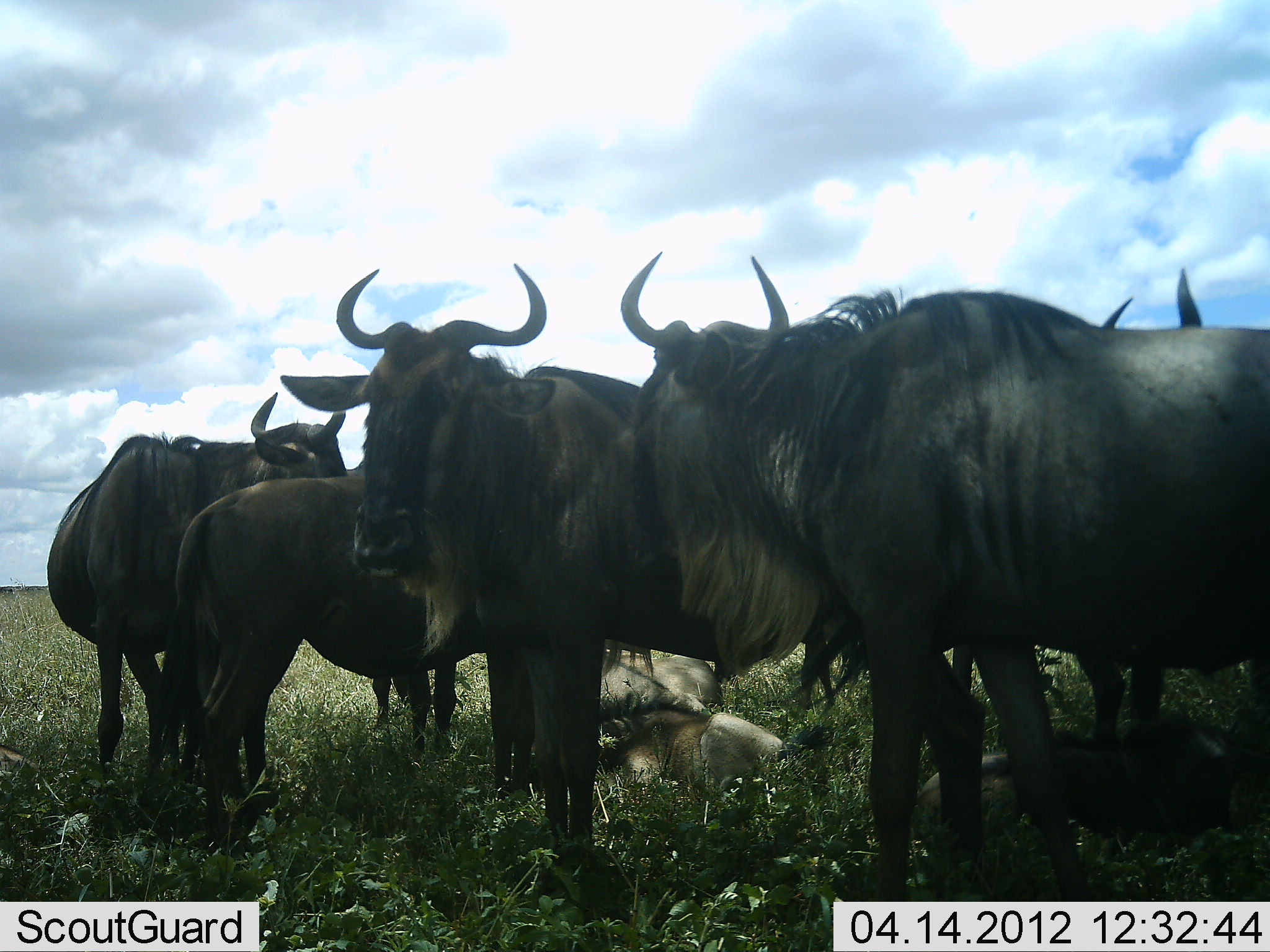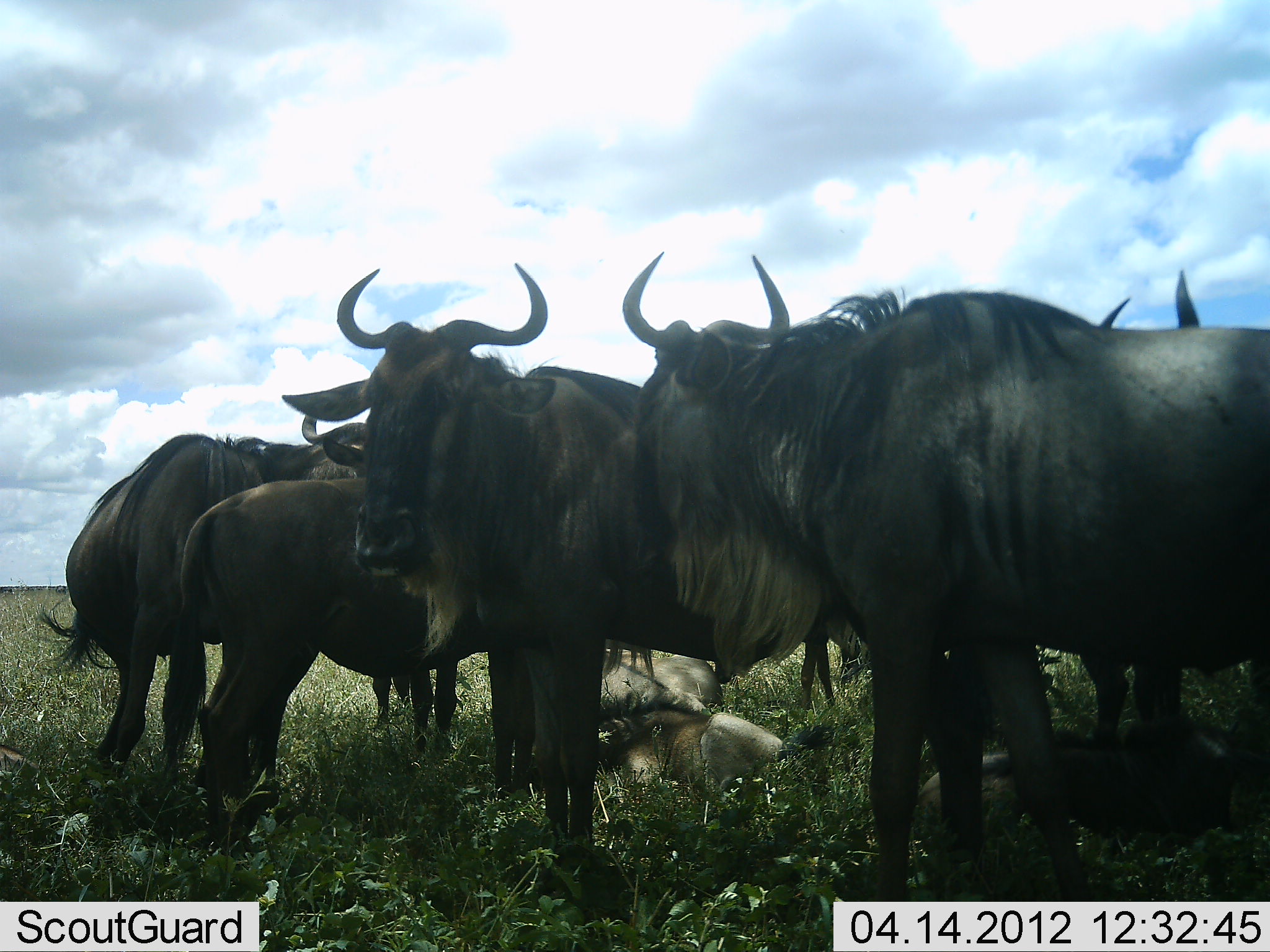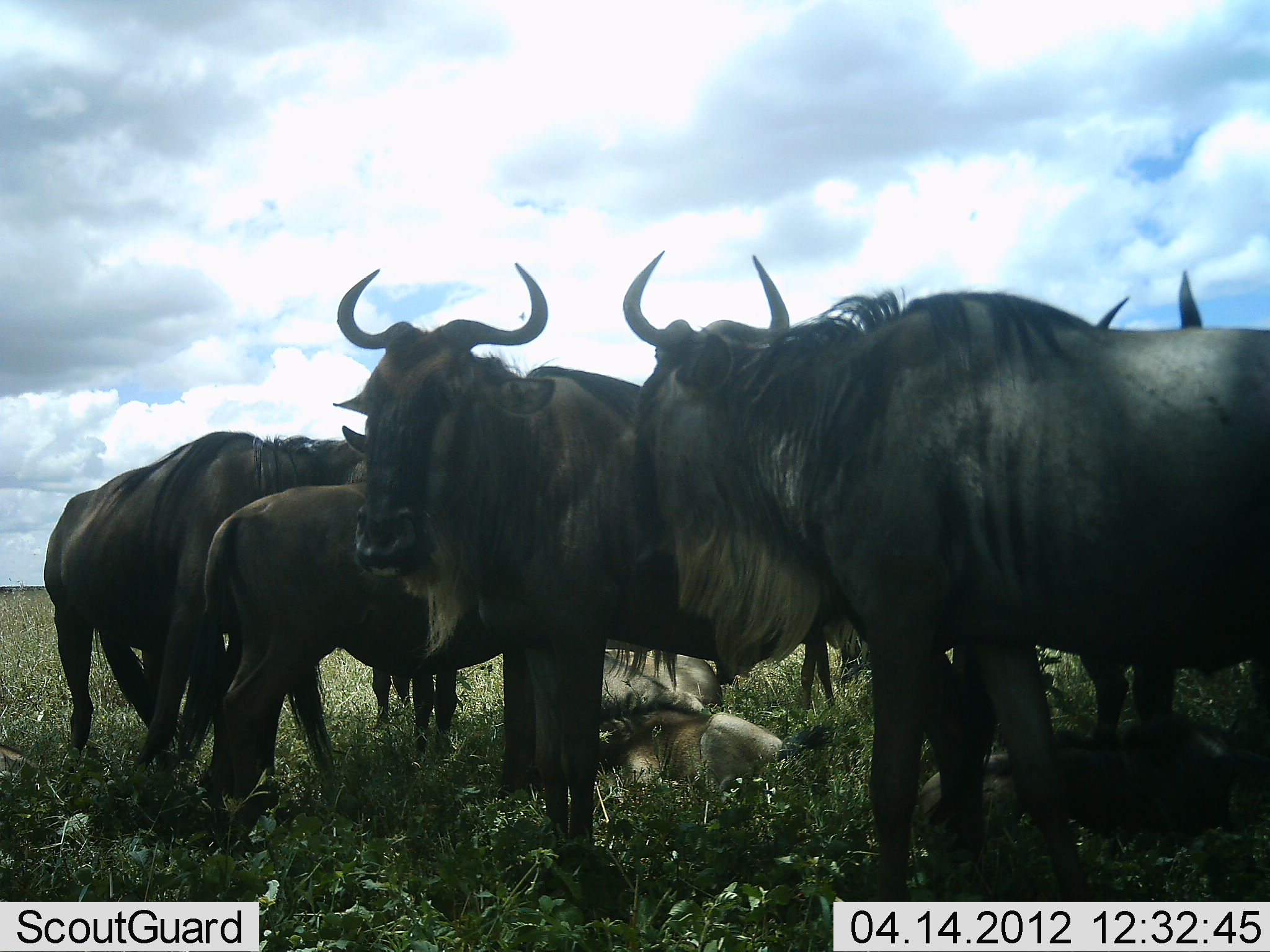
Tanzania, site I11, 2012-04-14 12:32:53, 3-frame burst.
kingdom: Animalia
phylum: Chordata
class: Mammalia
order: Artiodactyla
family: Bovidae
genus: Connochaetes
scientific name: Connochaetes taurinus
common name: blue wildebeest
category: wildebeest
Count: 7.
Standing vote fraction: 100%.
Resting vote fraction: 82%.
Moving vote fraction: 9%.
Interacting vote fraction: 0%.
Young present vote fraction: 45%.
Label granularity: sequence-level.